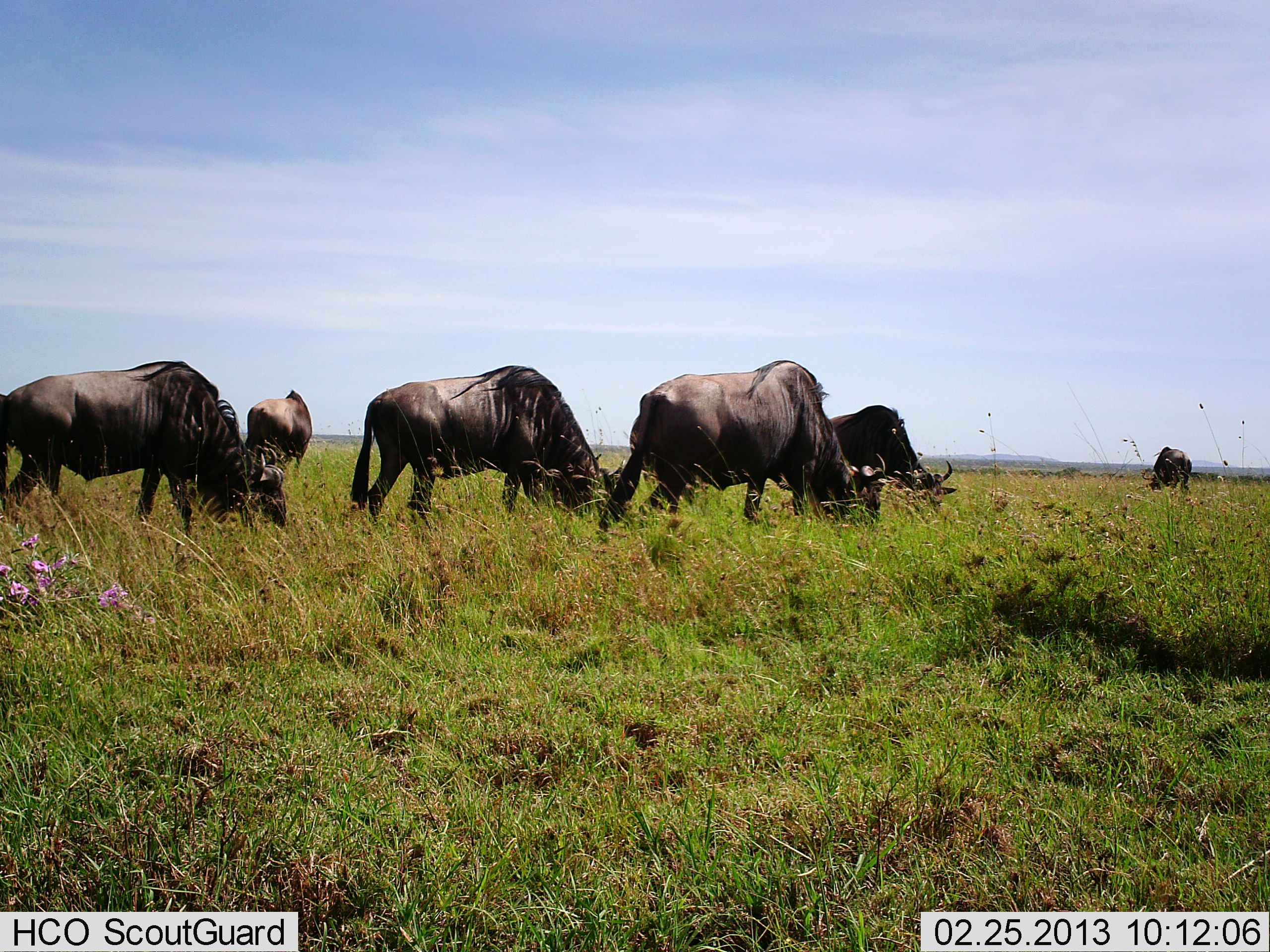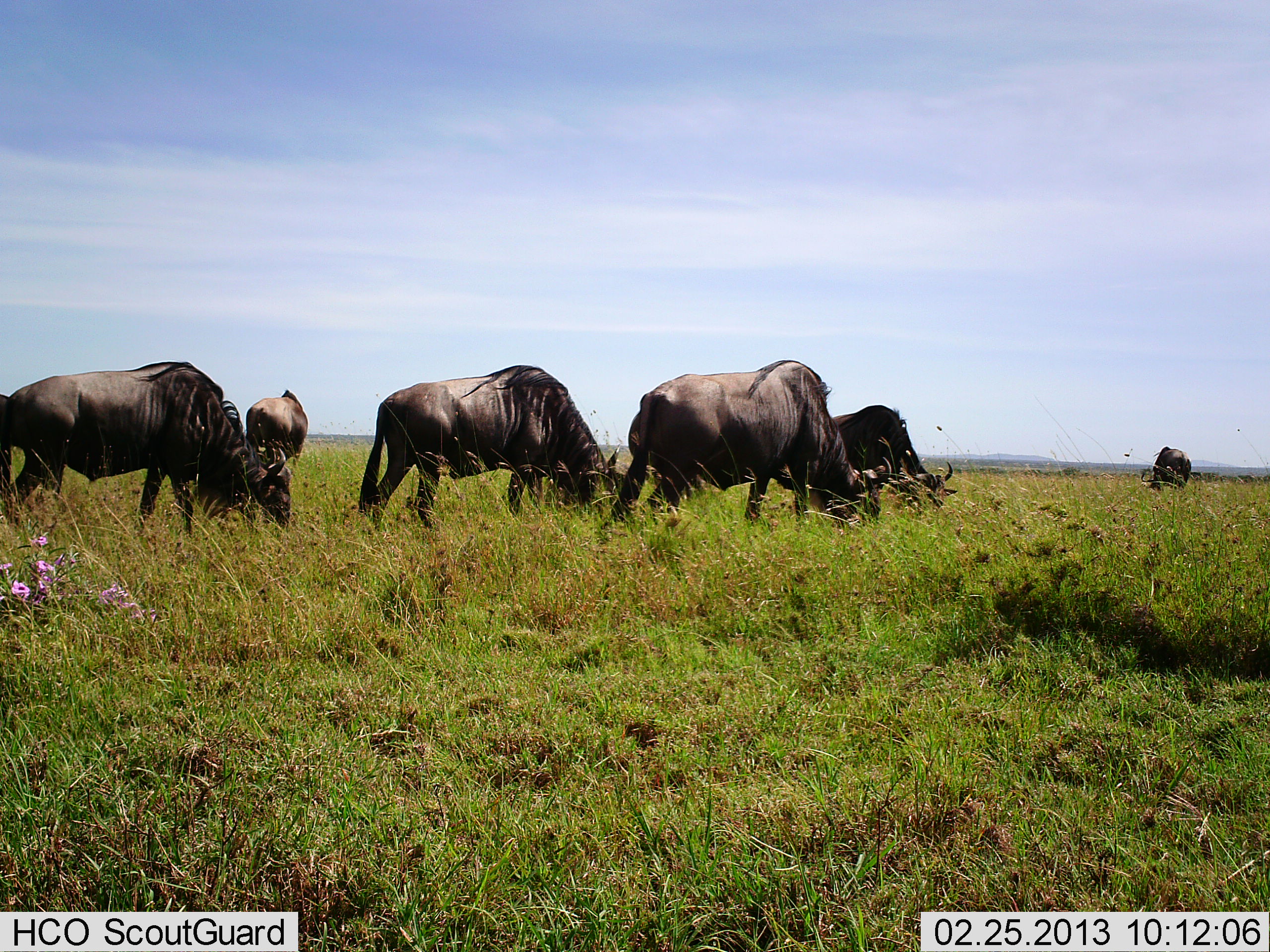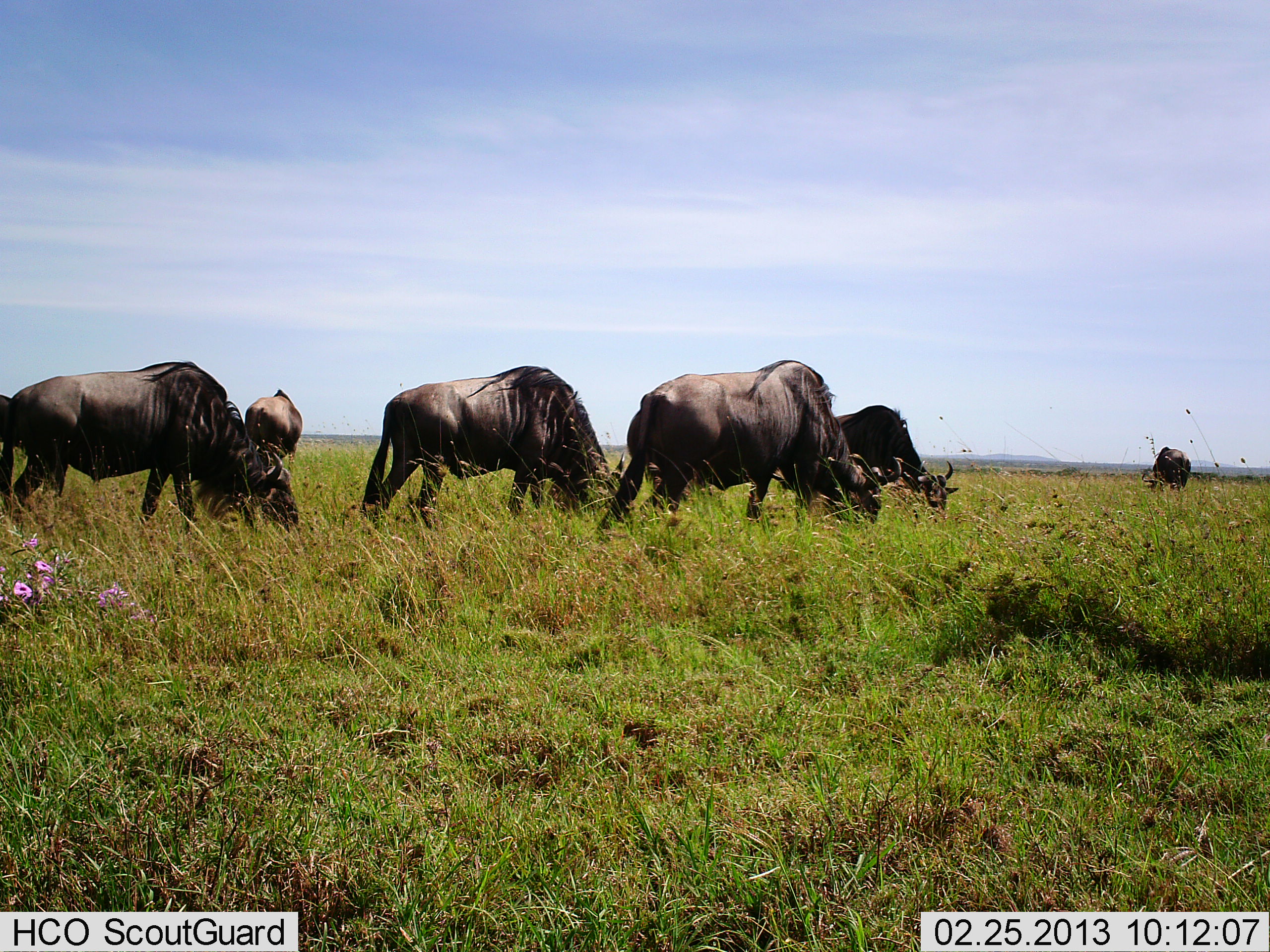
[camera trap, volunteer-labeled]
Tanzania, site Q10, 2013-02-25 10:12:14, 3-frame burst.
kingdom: Animalia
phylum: Chordata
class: Mammalia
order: Artiodactyla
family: Bovidae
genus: Connochaetes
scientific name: Connochaetes taurinus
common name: blue wildebeest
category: wildebeest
Wildebeest (blue wildebeest) (Connochaetes taurinus), count 6. Behavior (volunteer vote fractions): standing 22%, resting 0%, moving 6%, interacting 0%. Young present (vote fraction): 0%. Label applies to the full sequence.